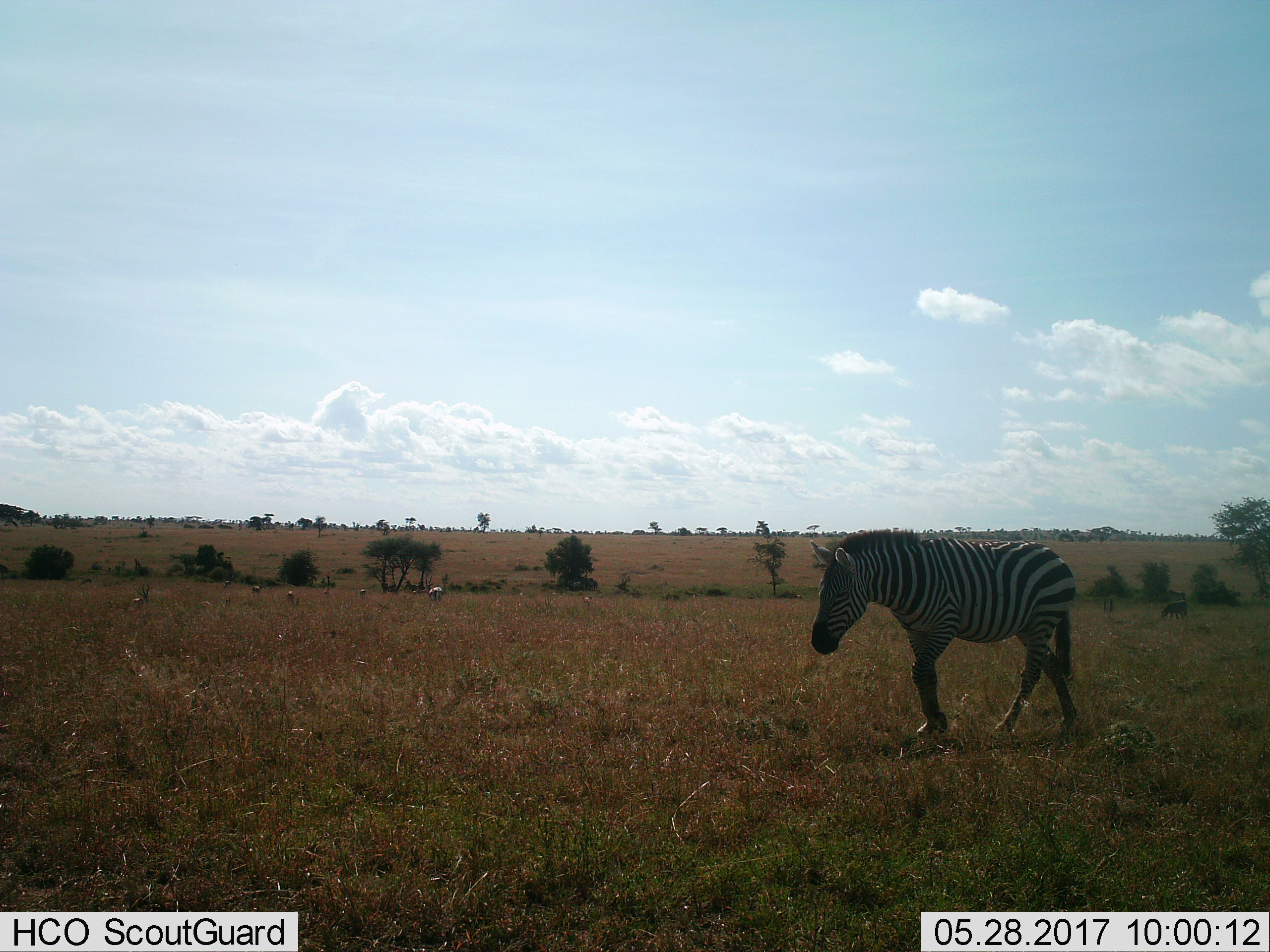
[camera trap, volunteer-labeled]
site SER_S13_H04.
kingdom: Animalia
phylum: Chordata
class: Mammalia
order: Perissodactyla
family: Equidae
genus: Equus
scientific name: Equus quagga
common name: plains zebra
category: zebraplains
Zebraplains (plains zebra) (Equus quagga), count 1. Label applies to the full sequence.